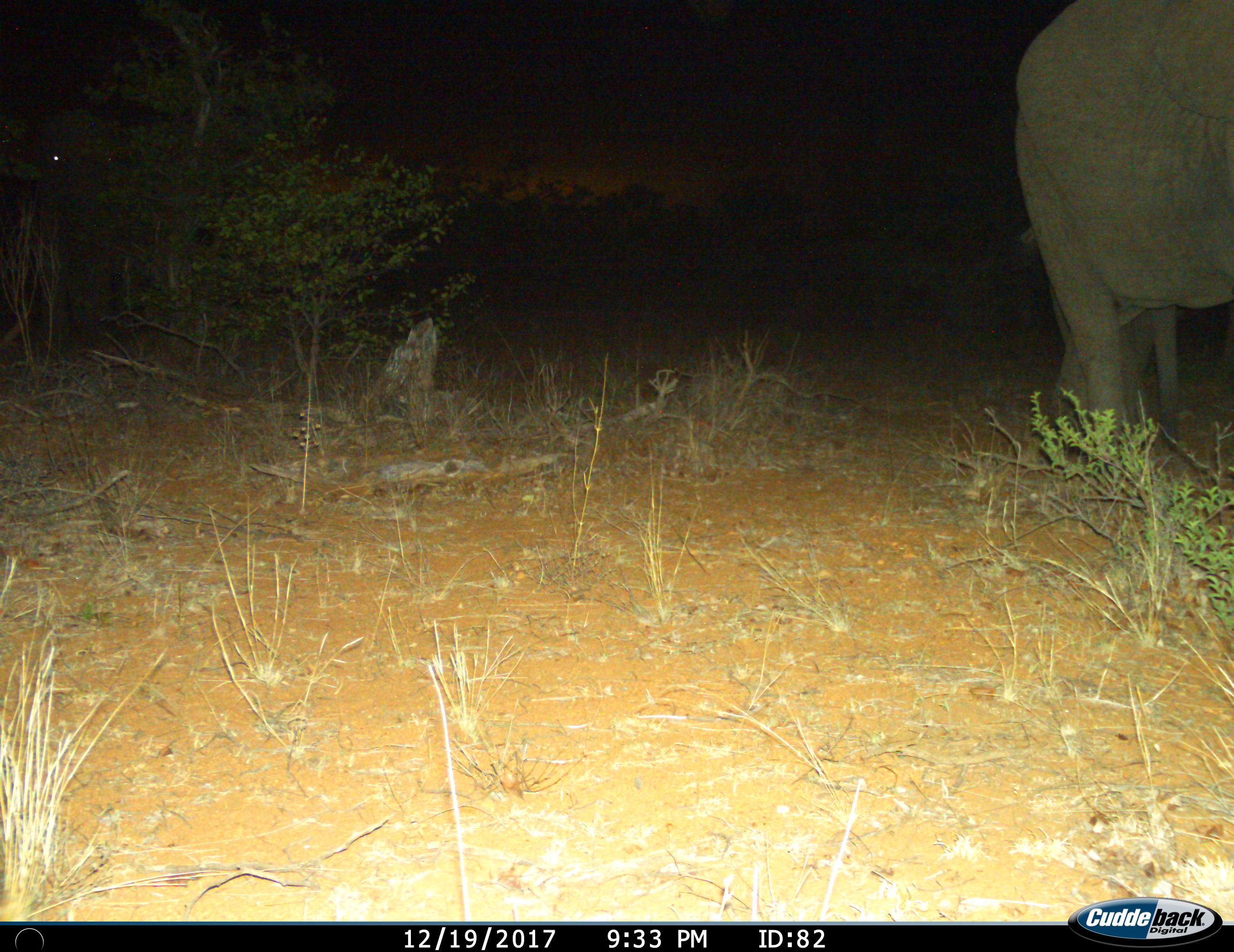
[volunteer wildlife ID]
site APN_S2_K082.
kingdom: Animalia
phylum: Chordata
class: Mammalia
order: Proboscidea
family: Elephantidae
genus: Loxodonta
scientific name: Loxodonta africana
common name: african bush elephant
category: elephant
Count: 1.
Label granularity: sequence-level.